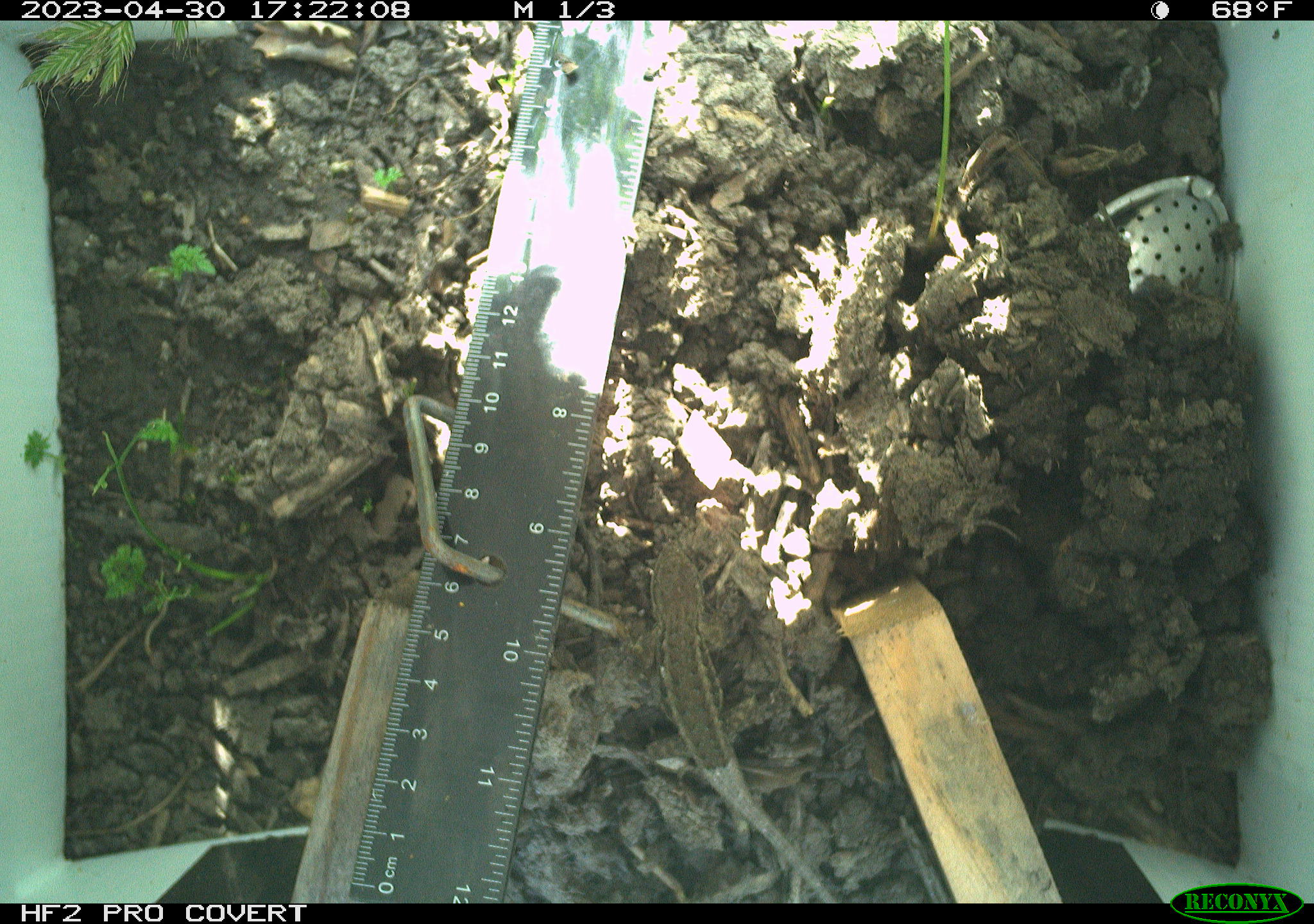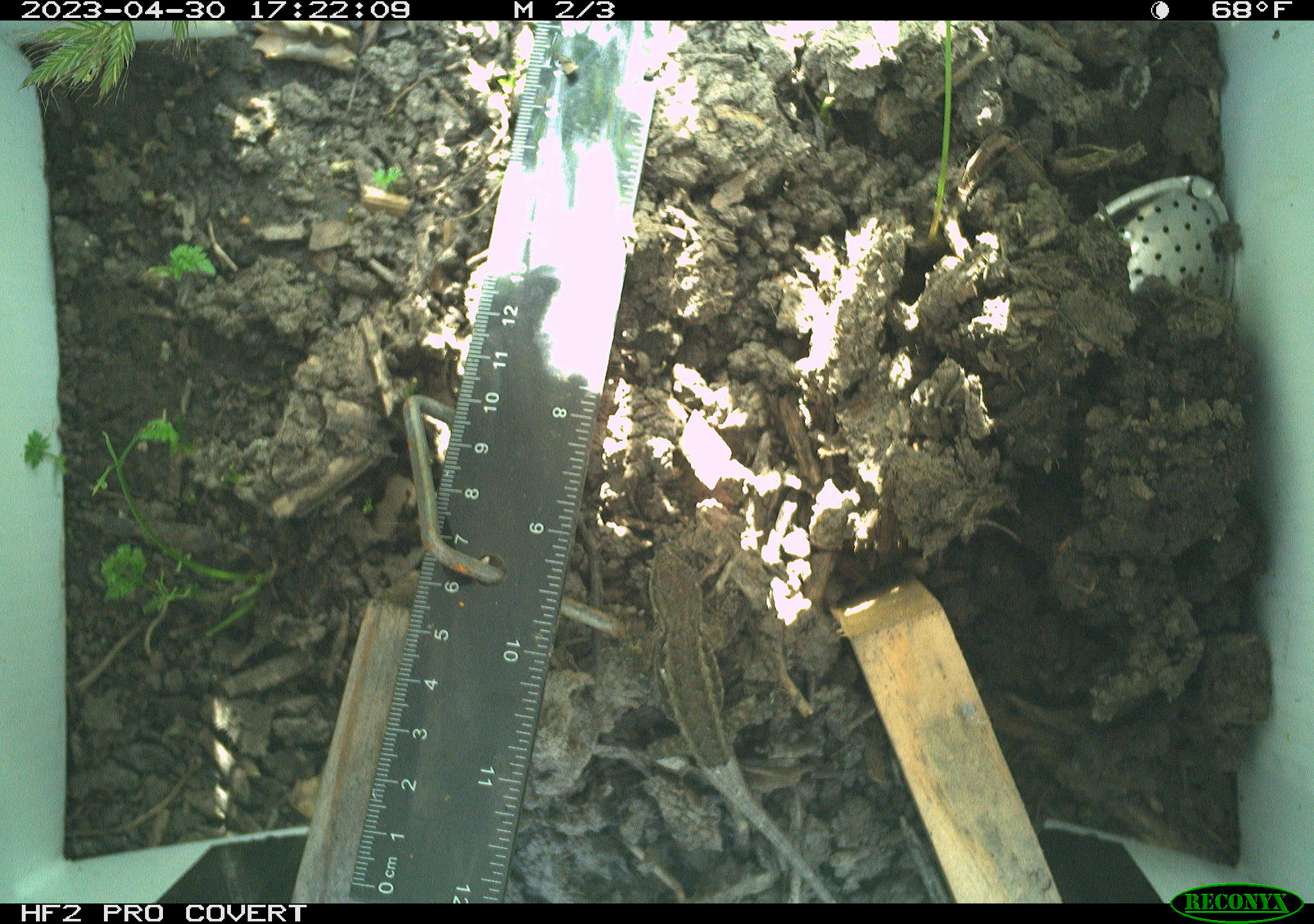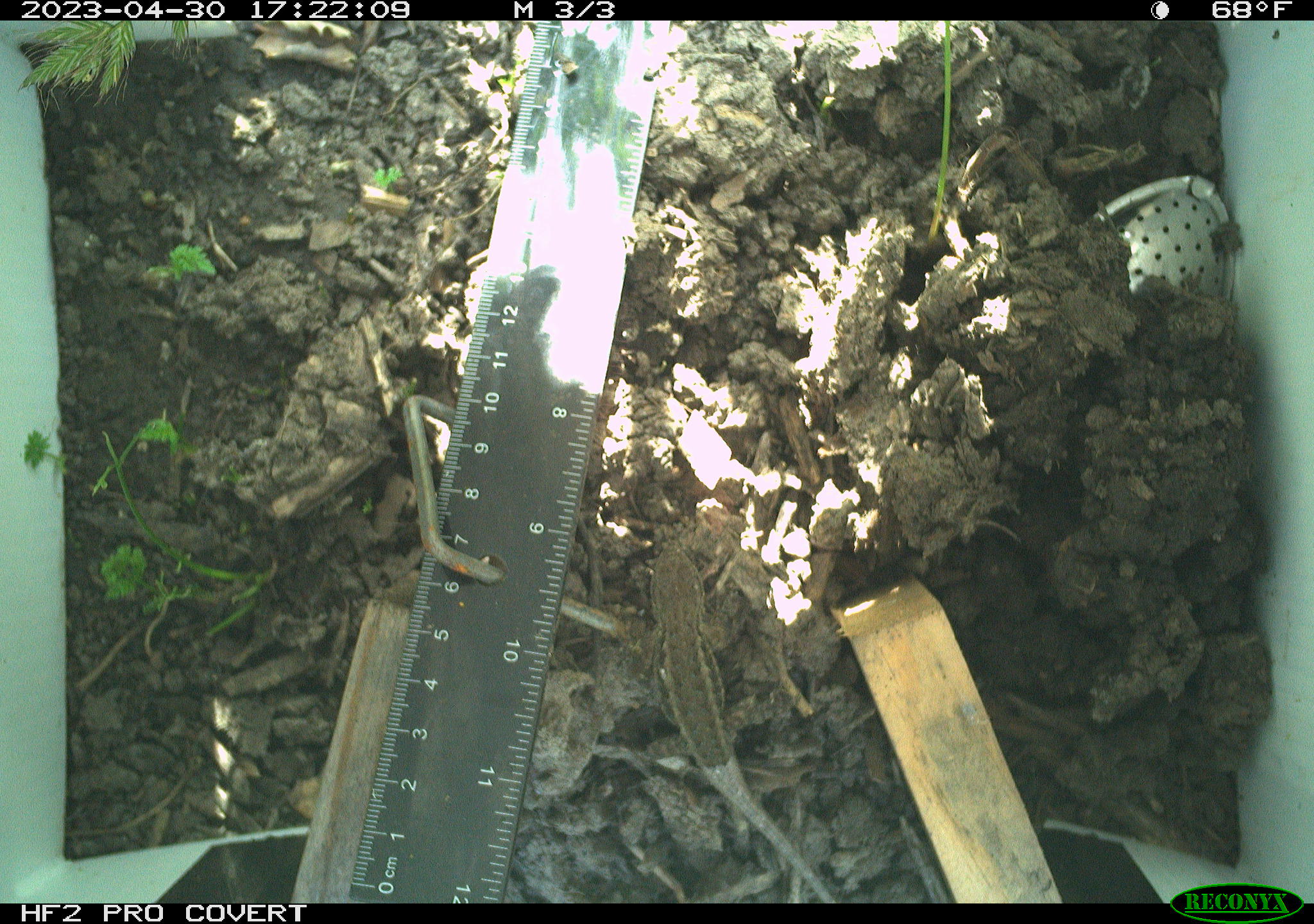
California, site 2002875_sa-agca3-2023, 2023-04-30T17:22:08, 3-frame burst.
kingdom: Animalia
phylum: Chordata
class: Reptilia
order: Squamata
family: Phrynosomatidae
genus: Sceloporus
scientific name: Sceloporus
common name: spiny lizards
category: sceloporus species